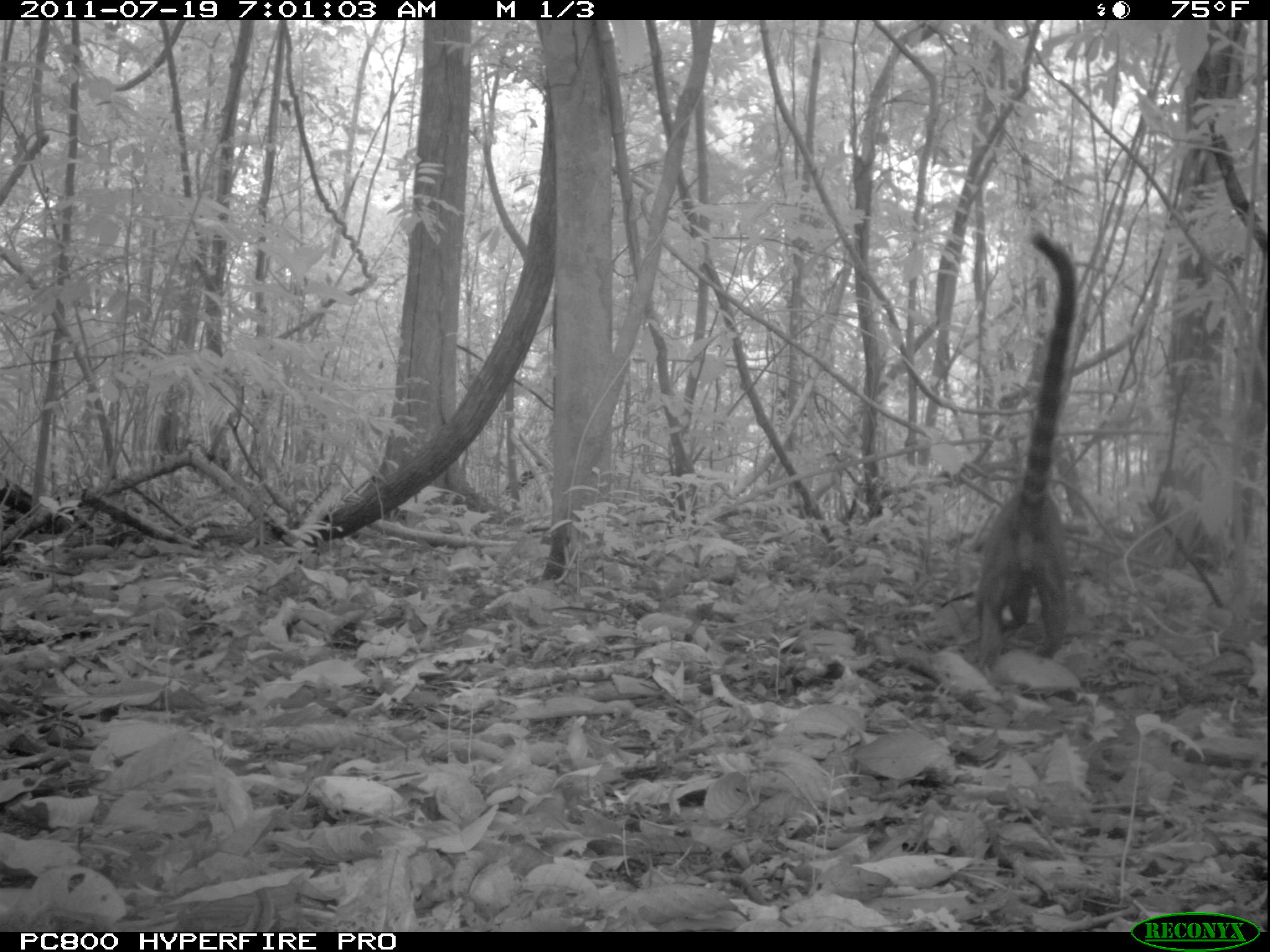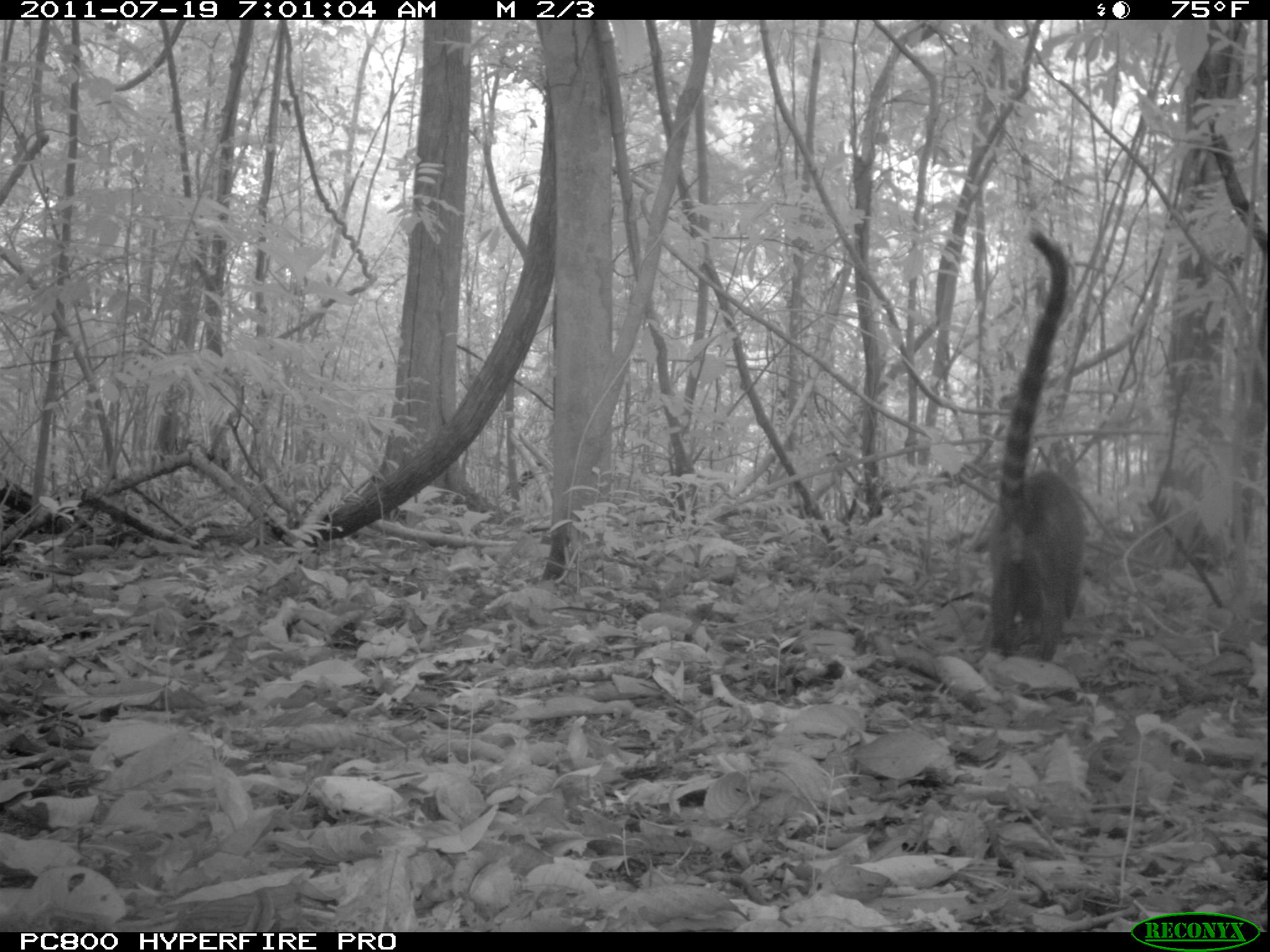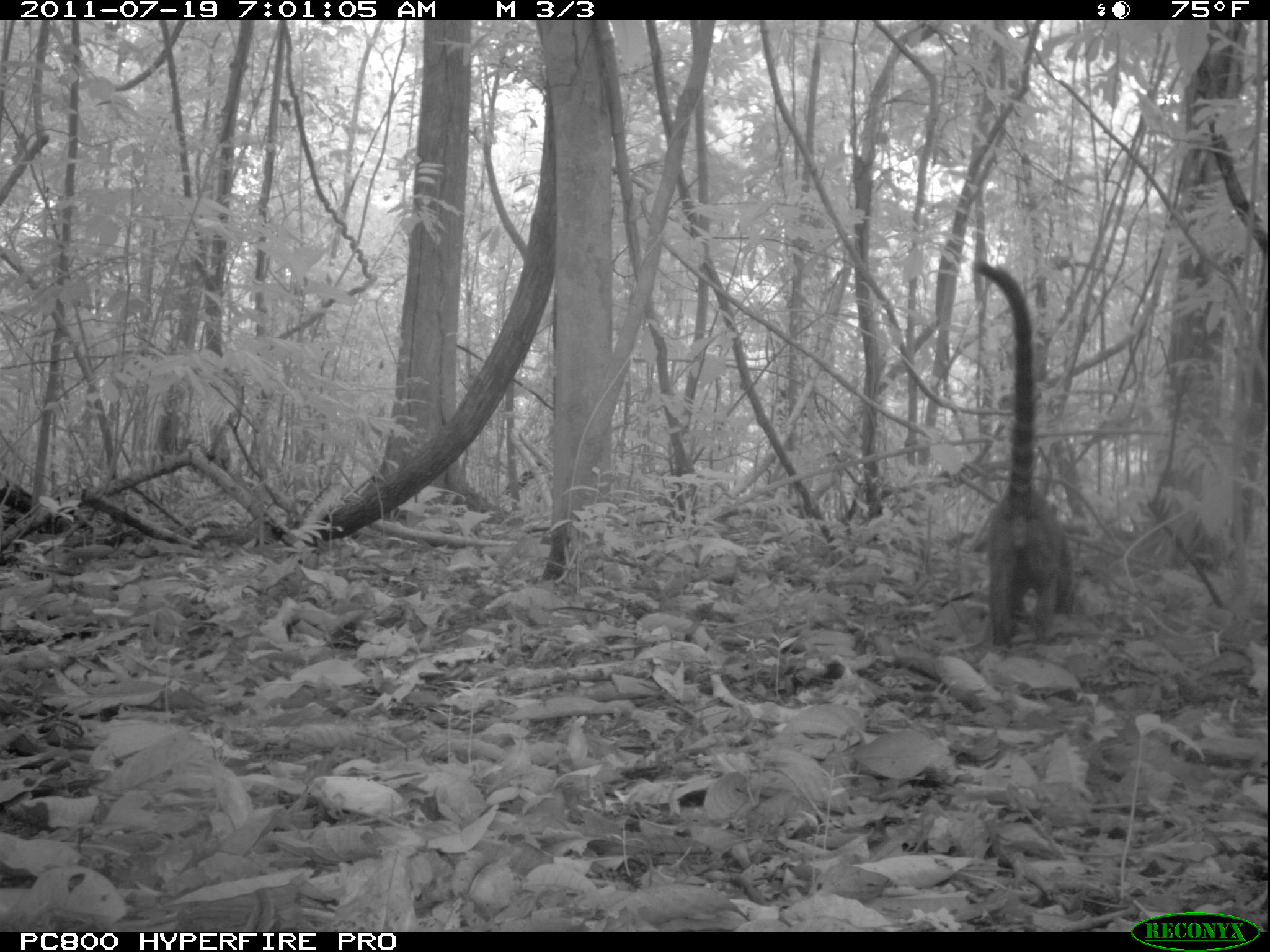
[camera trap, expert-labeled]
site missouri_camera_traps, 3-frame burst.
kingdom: Animalia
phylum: Chordata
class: Mammalia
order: Carnivora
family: Procyonidae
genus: Nasua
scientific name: Nasua narica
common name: white-nosed coati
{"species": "white-nosed coati (Nasua narica)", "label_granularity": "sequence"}